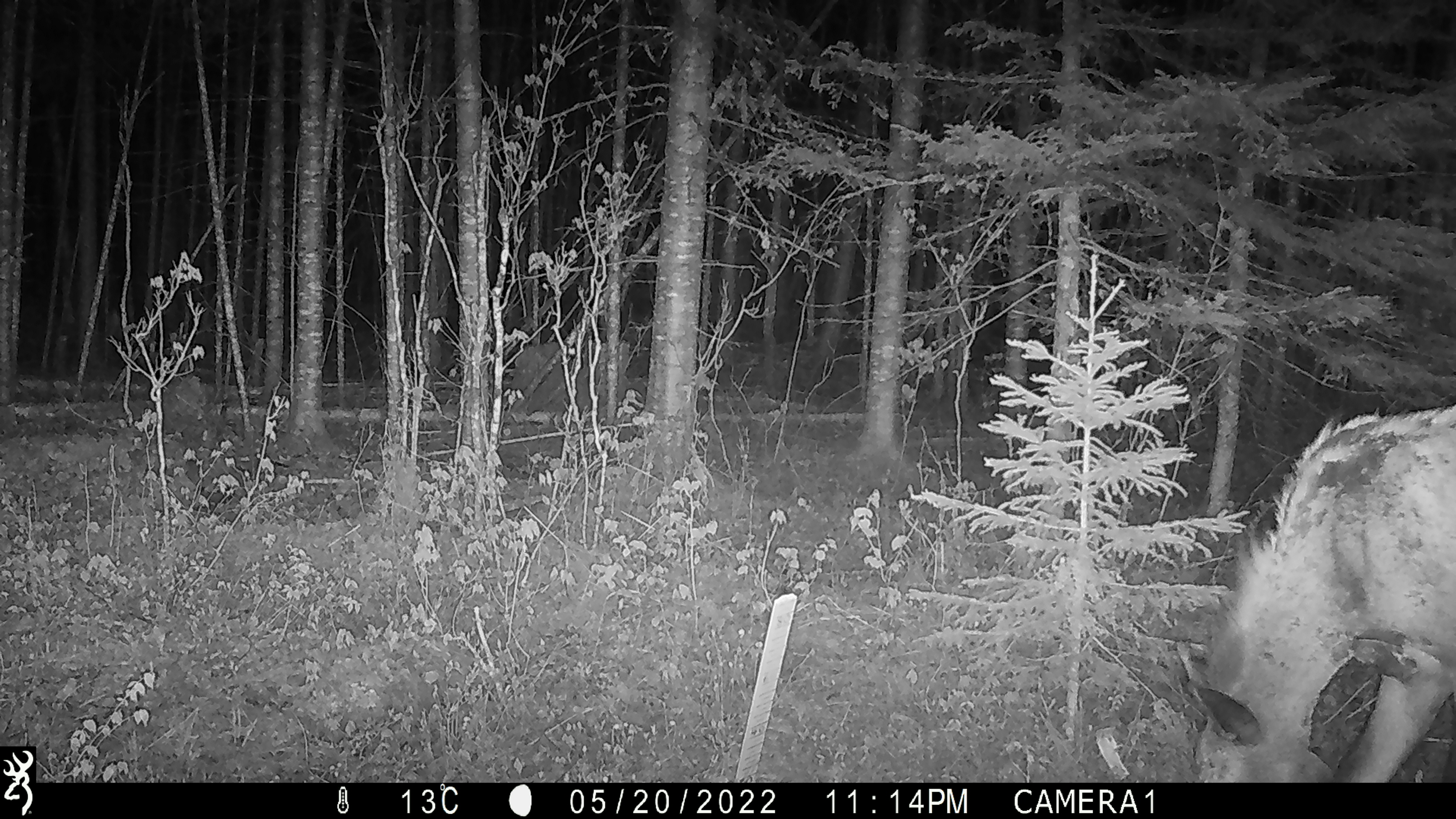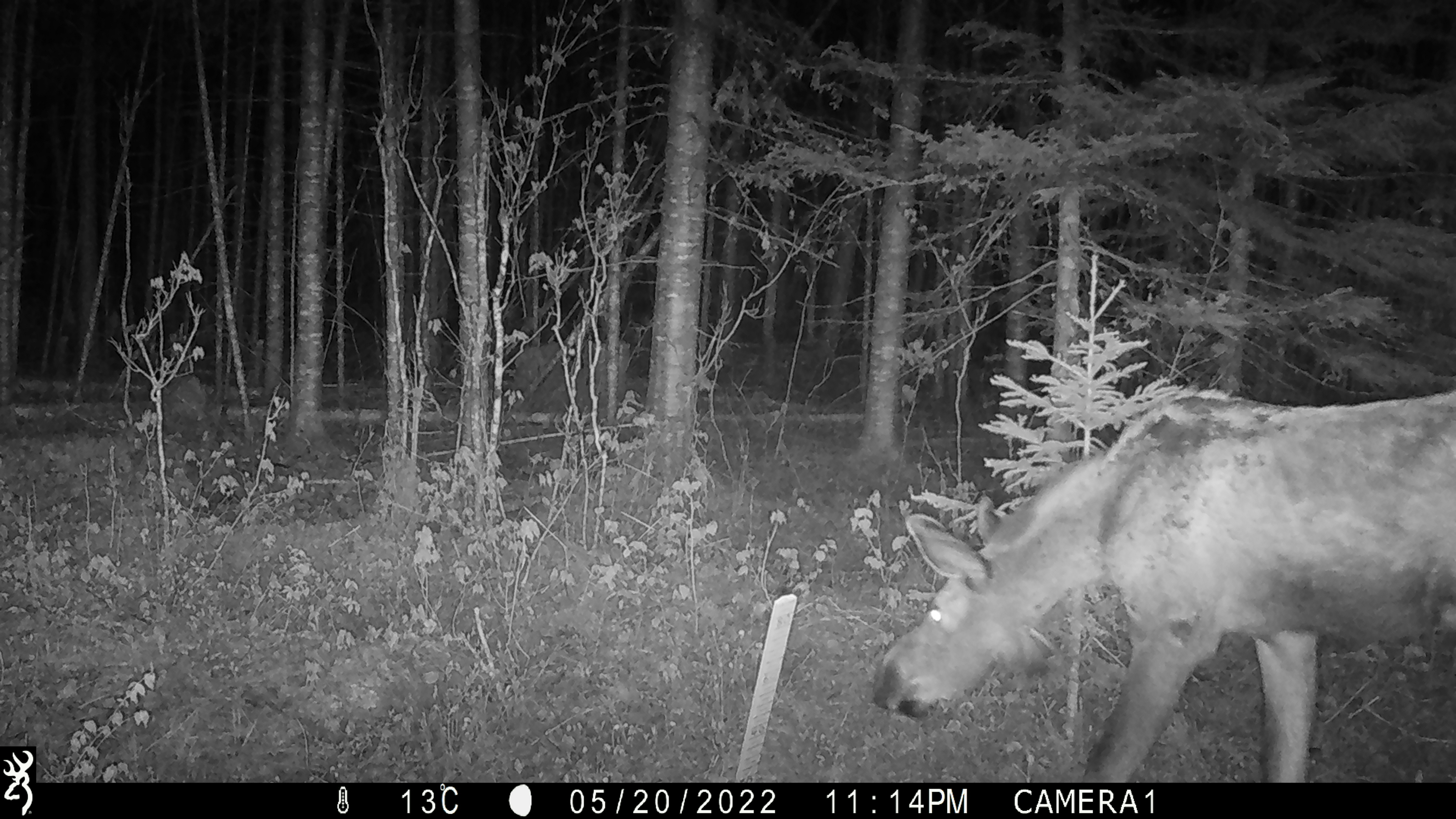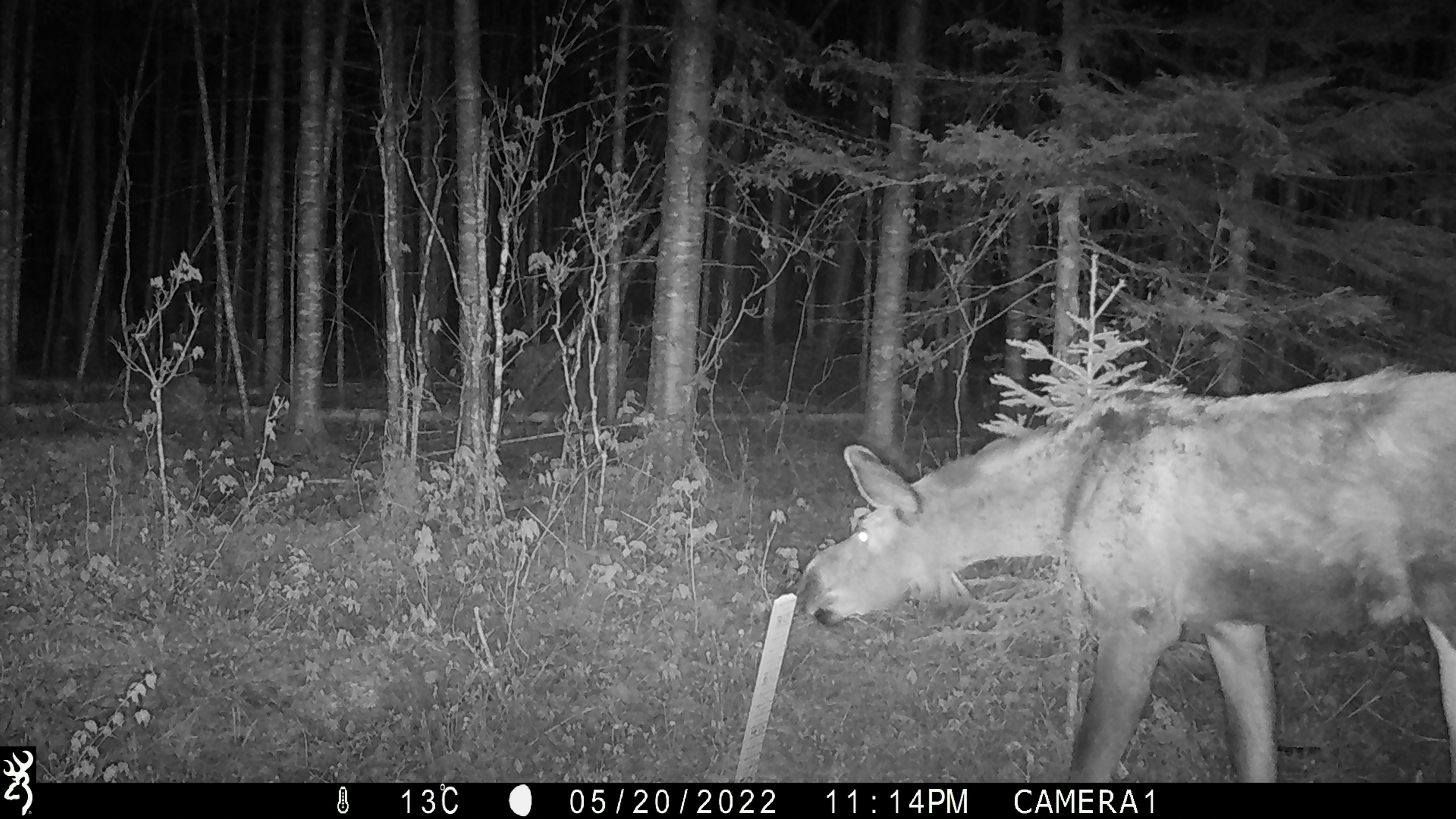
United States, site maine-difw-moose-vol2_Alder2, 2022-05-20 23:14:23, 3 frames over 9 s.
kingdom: Animalia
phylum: Chordata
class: Mammalia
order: Artiodactyla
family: Cervidae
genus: Alces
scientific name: Alces alces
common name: moose